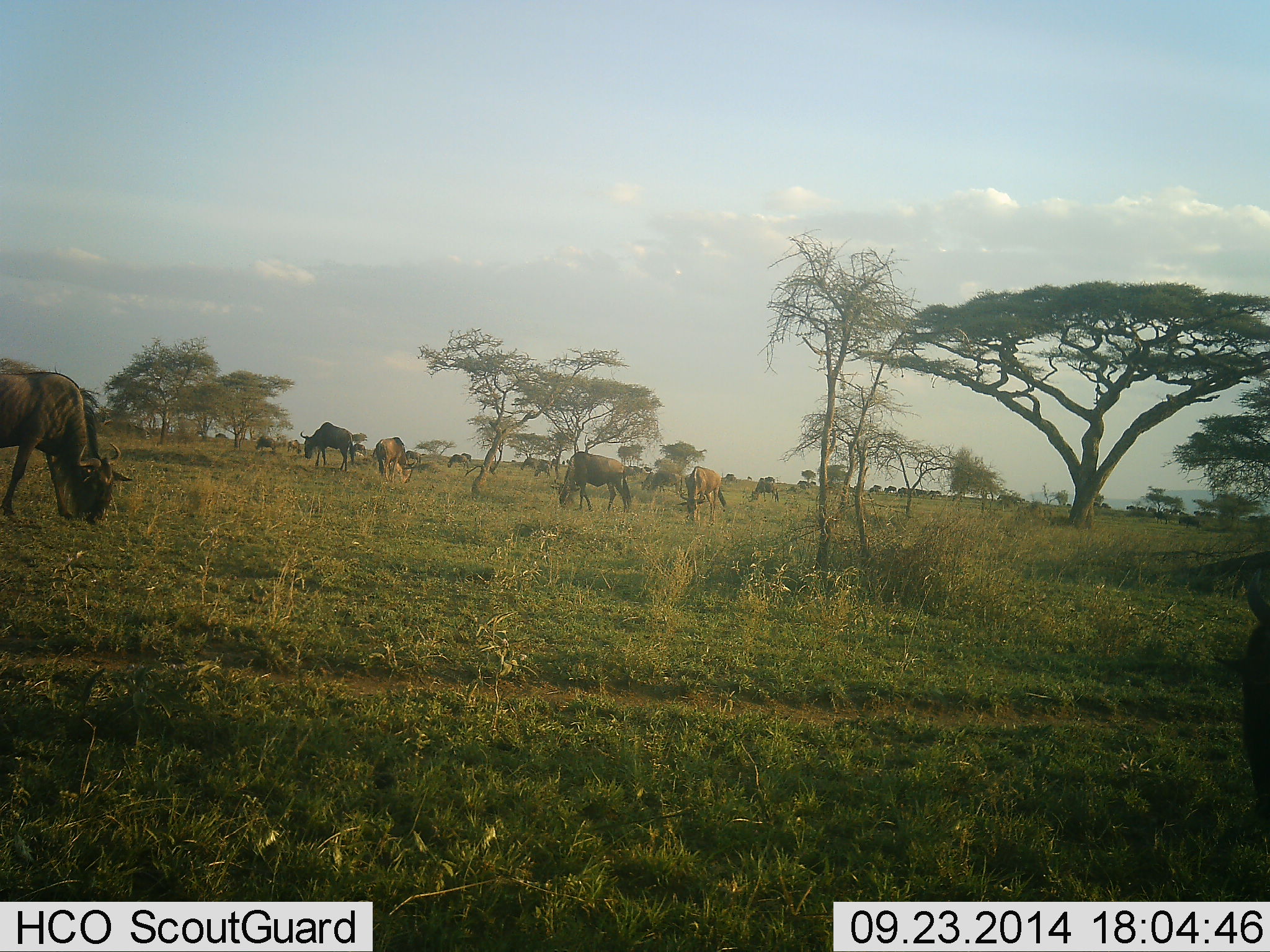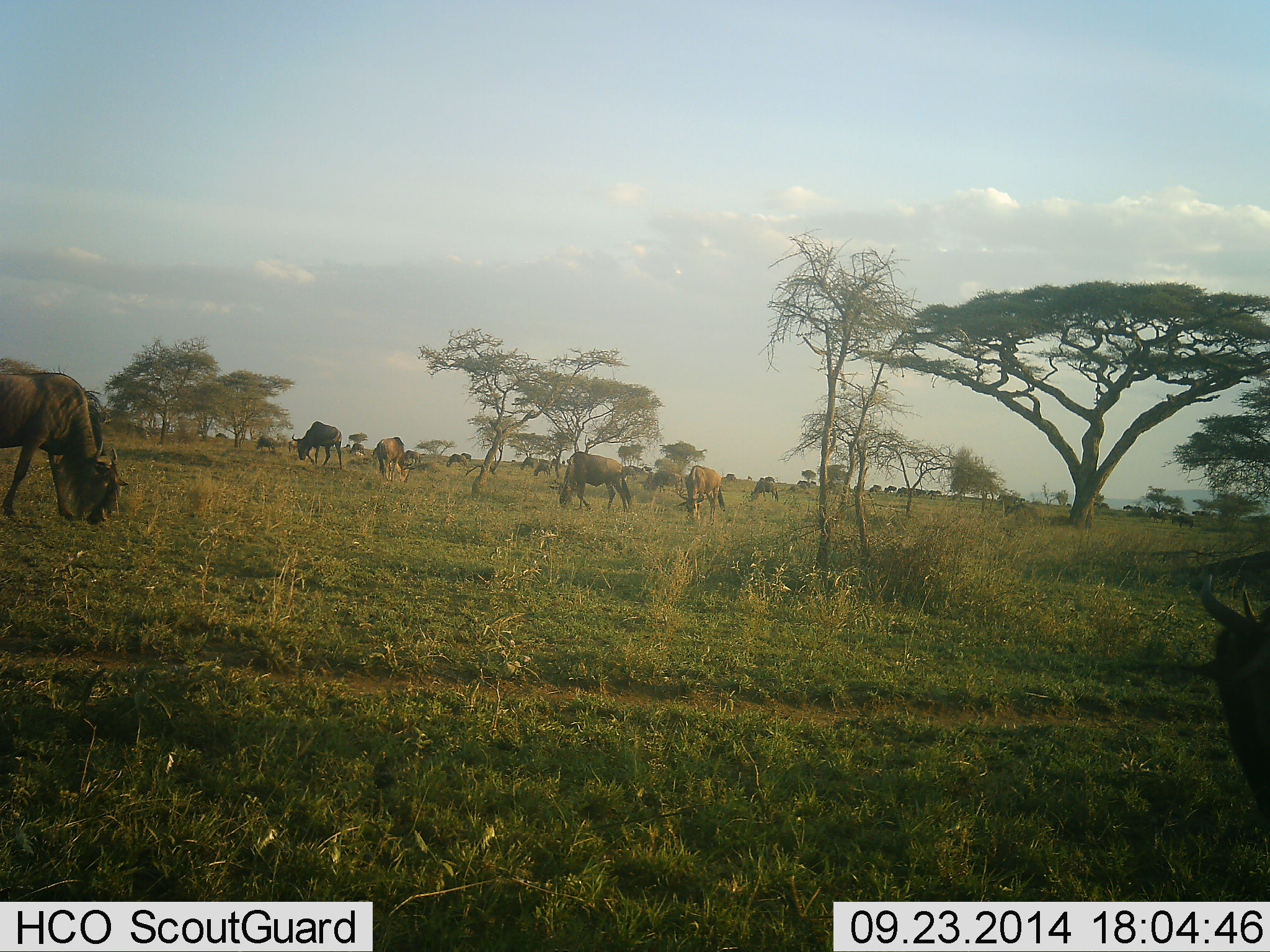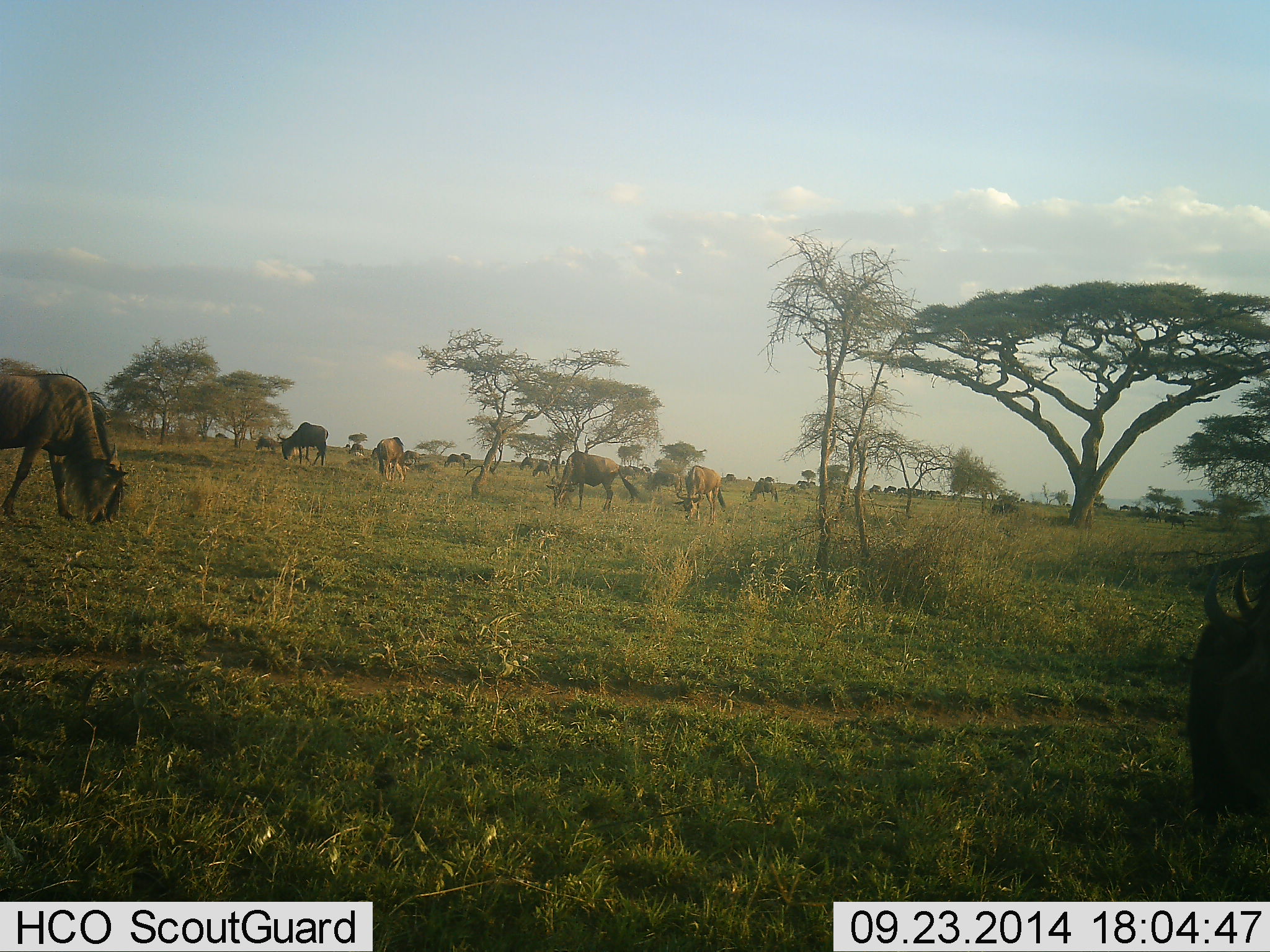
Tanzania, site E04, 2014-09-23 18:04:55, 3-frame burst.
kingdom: Animalia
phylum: Chordata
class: Mammalia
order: Artiodactyla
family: Bovidae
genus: Connochaetes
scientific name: Connochaetes taurinus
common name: blue wildebeest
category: wildebeest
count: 11-50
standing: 30%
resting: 0%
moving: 50%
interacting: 10%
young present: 0%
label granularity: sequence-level